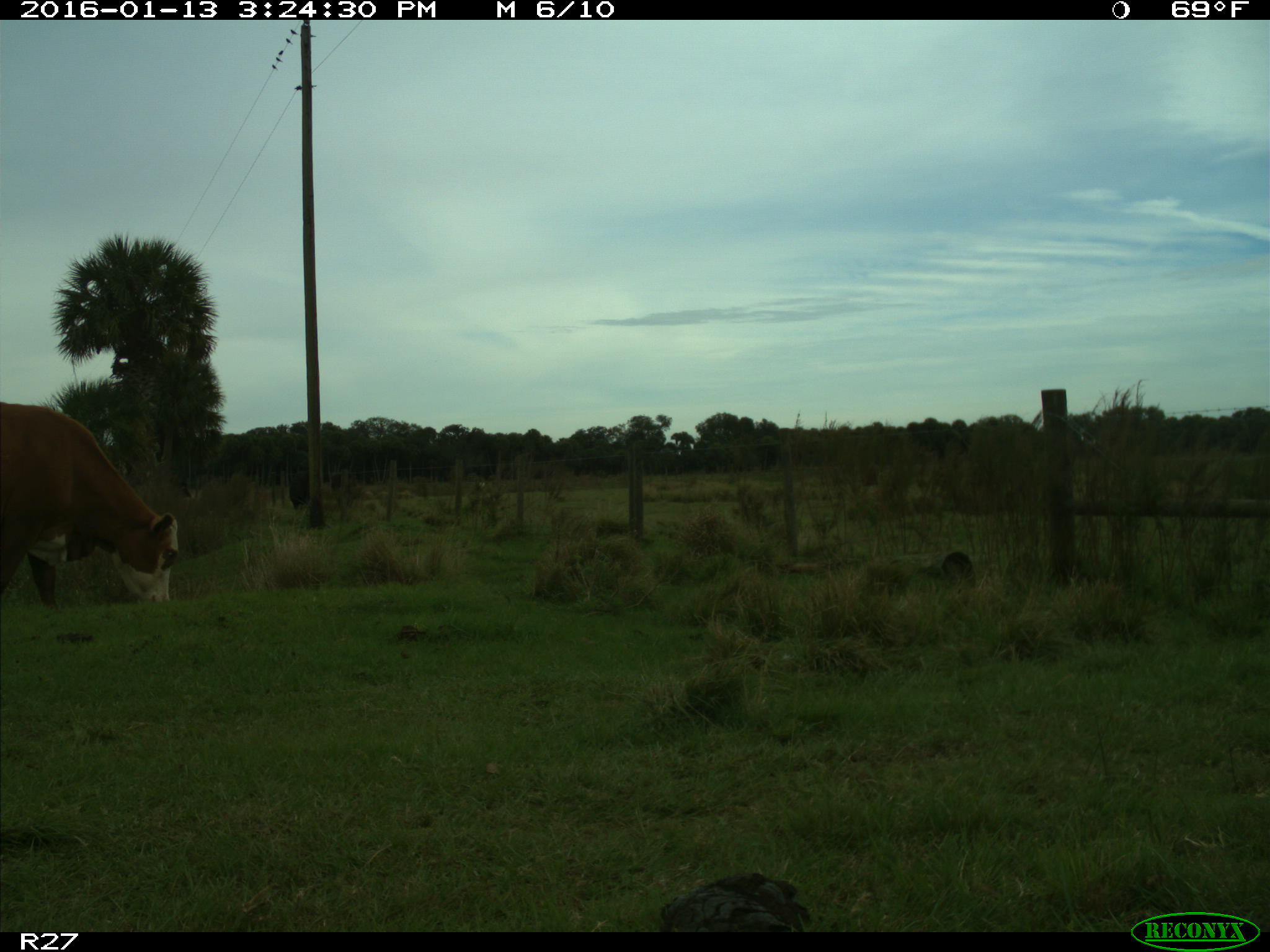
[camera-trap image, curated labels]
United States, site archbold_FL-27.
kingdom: Animalia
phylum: Chordata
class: Mammalia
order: Artiodactyla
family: Bovidae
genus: Bos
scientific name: Bos taurus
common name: domestic cow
Bos taurus (domestic cow).